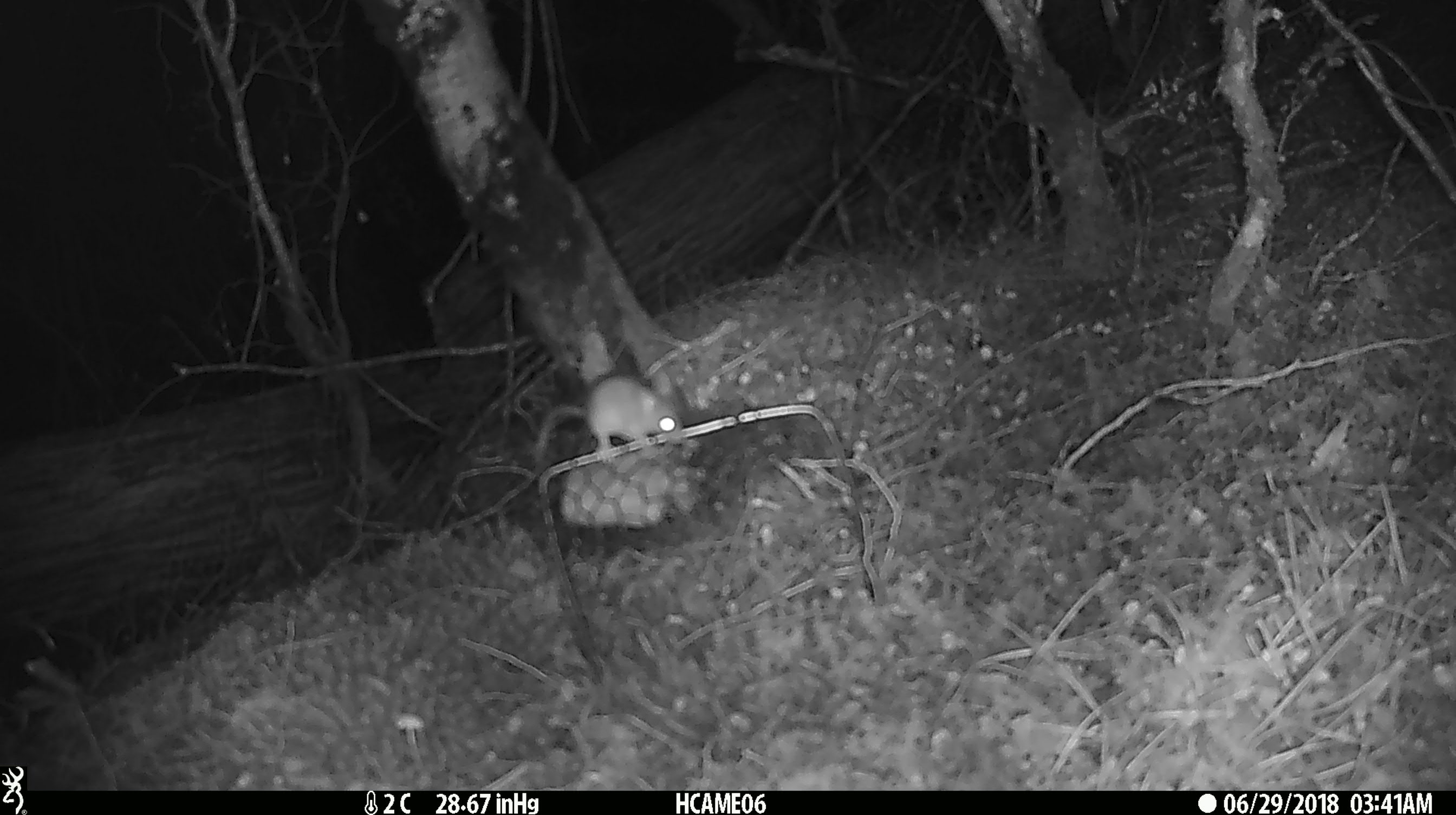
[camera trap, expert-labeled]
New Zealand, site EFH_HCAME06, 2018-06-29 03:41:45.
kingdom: Animalia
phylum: Chordata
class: Mammalia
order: Rodentia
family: Muridae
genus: Mus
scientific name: Mus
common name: mouse